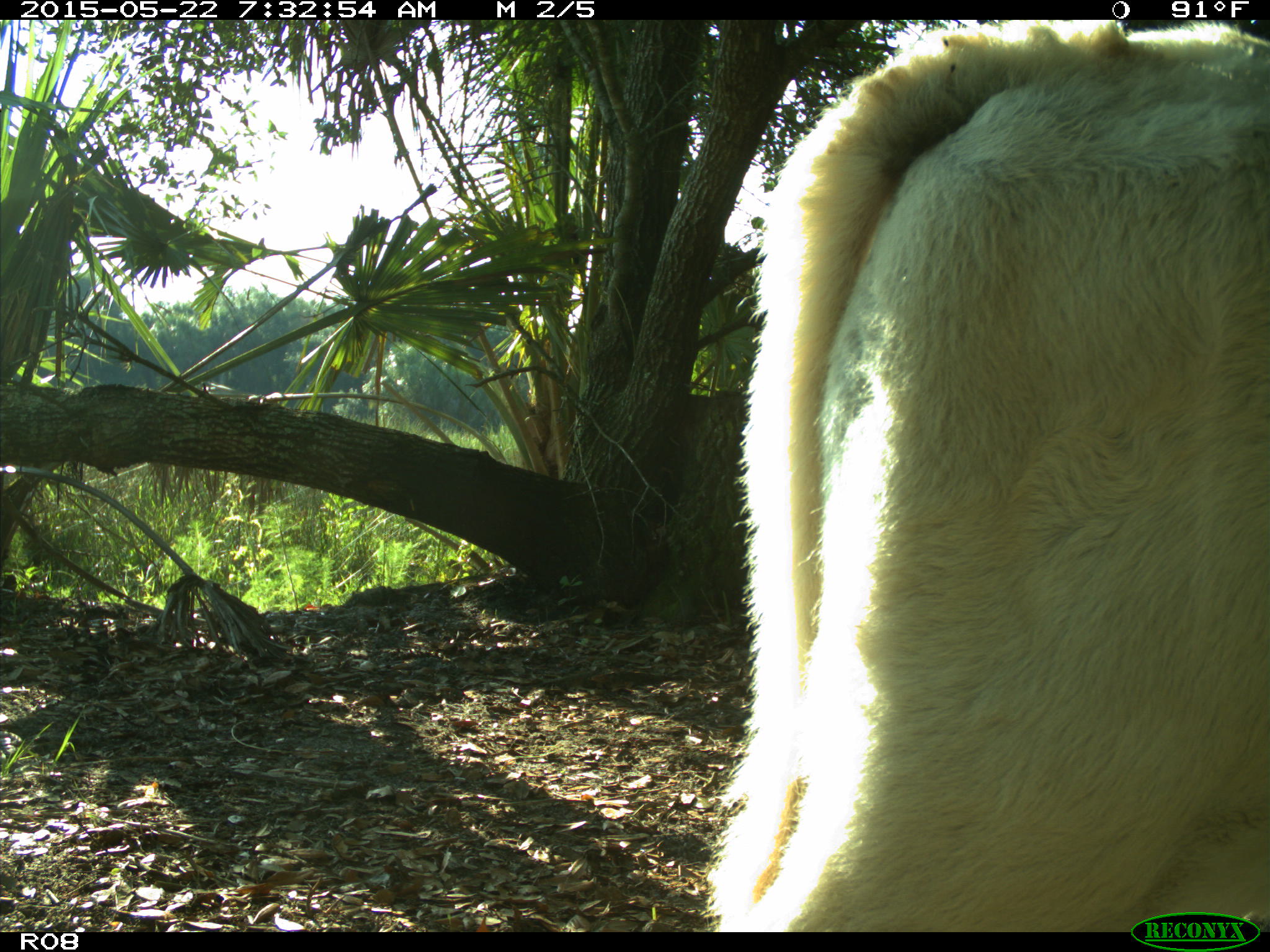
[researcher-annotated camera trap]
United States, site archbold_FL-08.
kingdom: Animalia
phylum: Chordata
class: Mammalia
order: Artiodactyla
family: Bovidae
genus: Bos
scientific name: Bos taurus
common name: domestic cow